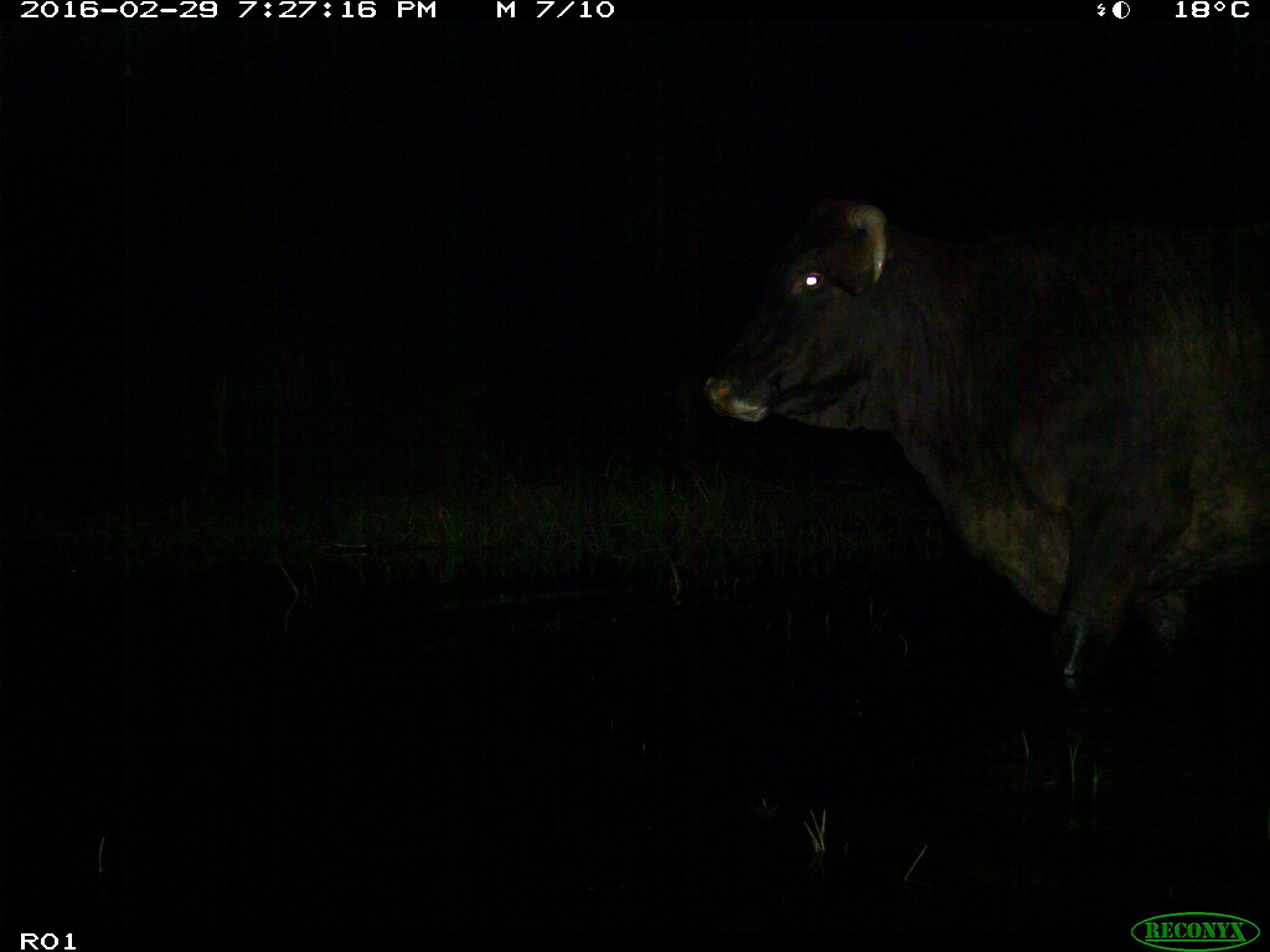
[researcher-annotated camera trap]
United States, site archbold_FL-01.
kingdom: Animalia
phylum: Chordata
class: Mammalia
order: Artiodactyla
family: Bovidae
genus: Bos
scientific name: Bos taurus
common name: domestic cow